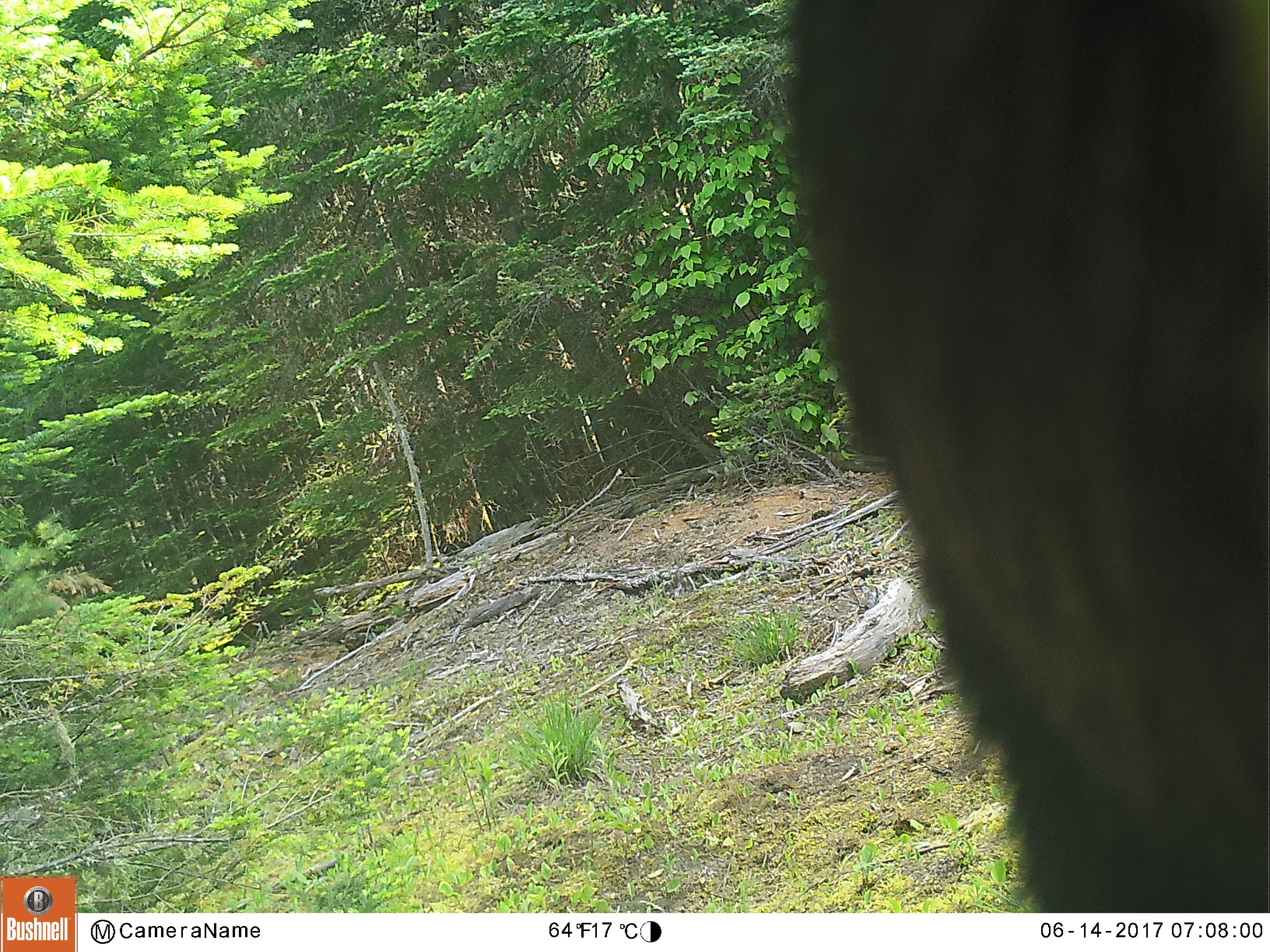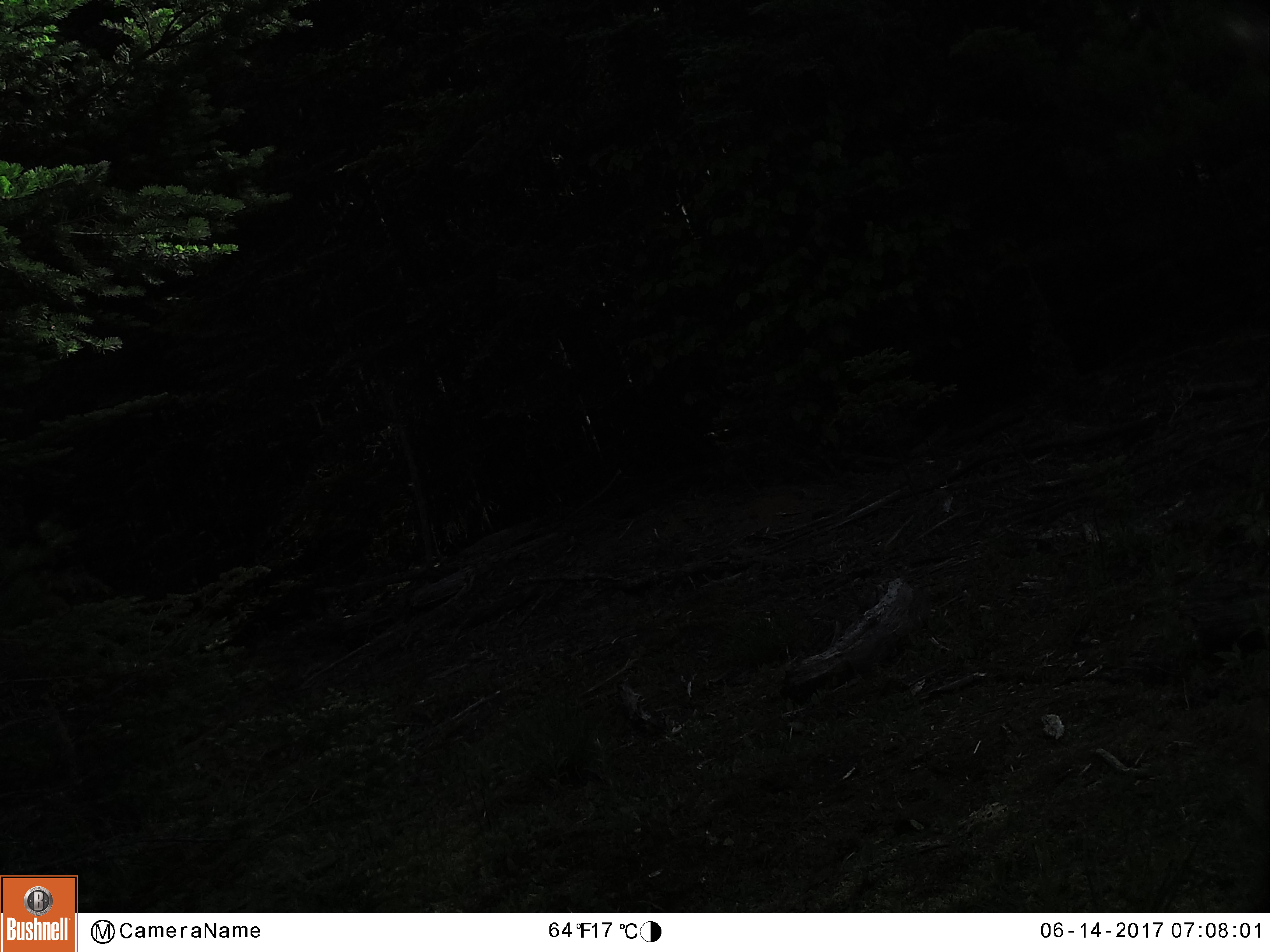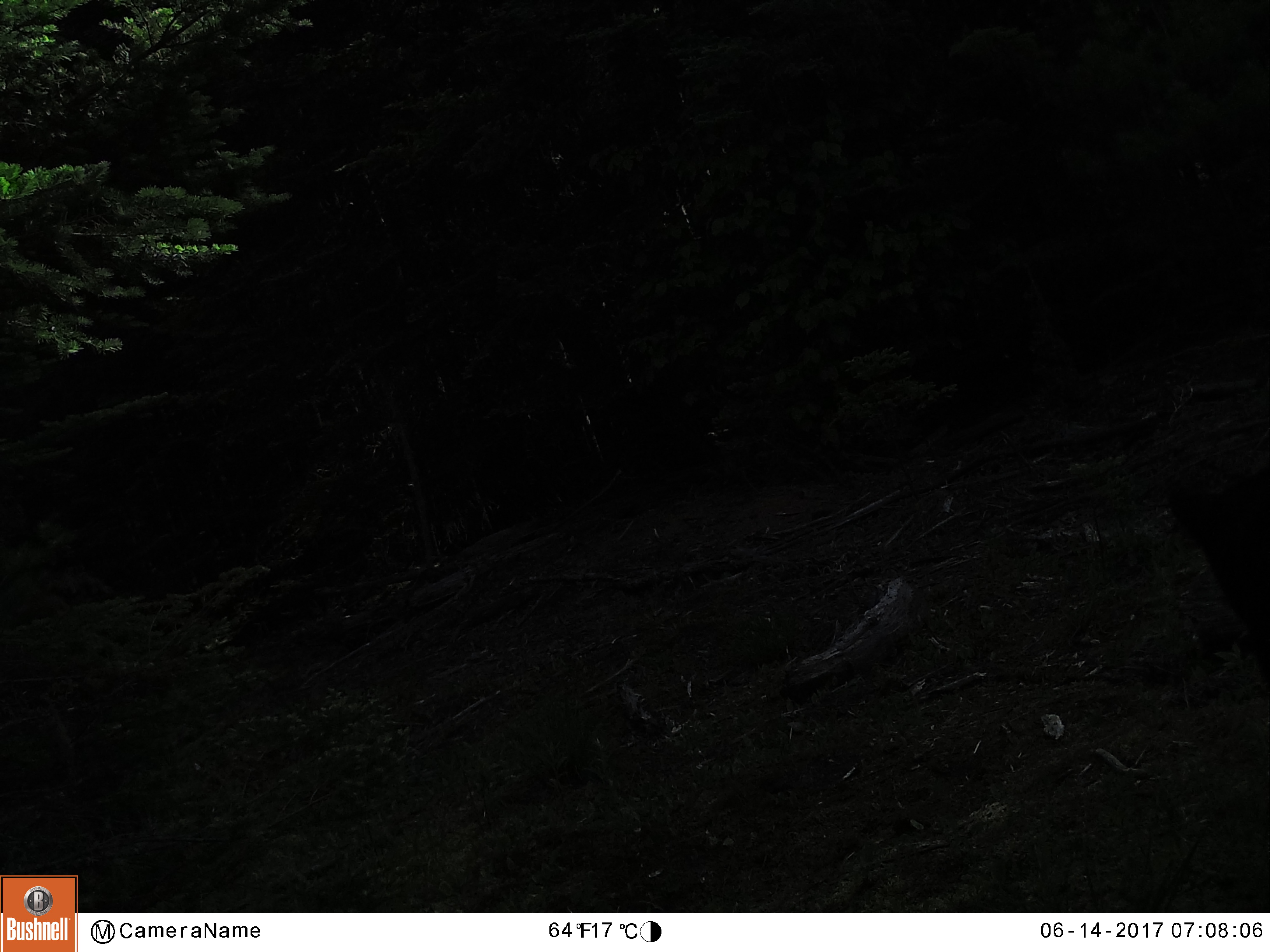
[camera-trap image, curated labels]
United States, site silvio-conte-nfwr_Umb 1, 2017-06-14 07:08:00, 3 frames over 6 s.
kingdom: Animalia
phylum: Chordata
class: Mammalia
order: Carnivora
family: Ursidae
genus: Ursus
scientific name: Ursus americanus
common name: black bear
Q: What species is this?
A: Black bear (Ursus americanus).